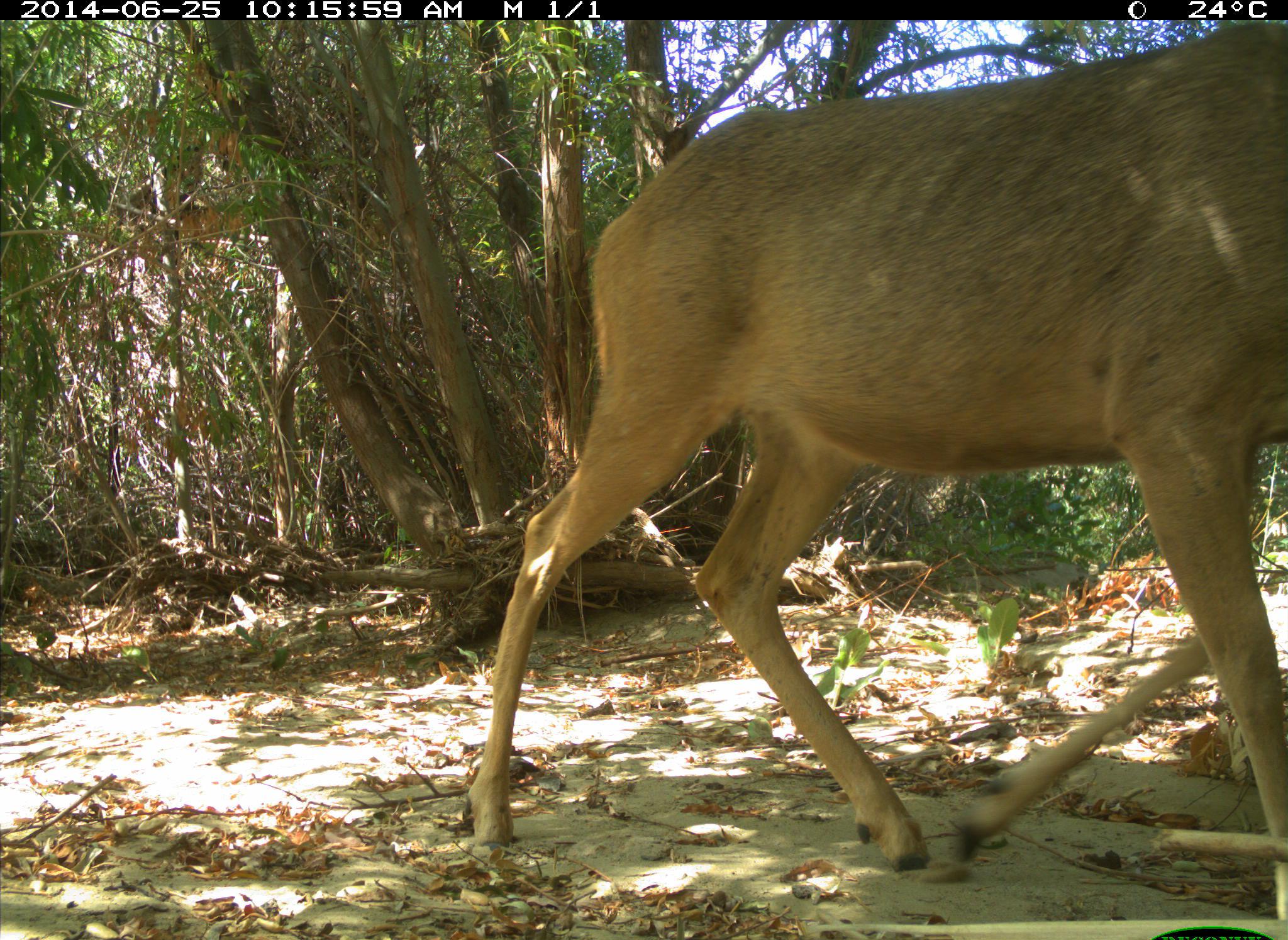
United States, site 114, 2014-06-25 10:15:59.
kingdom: Animalia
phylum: Chordata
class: Mammalia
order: Artiodactyla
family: Cervidae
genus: Odocoileus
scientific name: Odocoileus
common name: deer